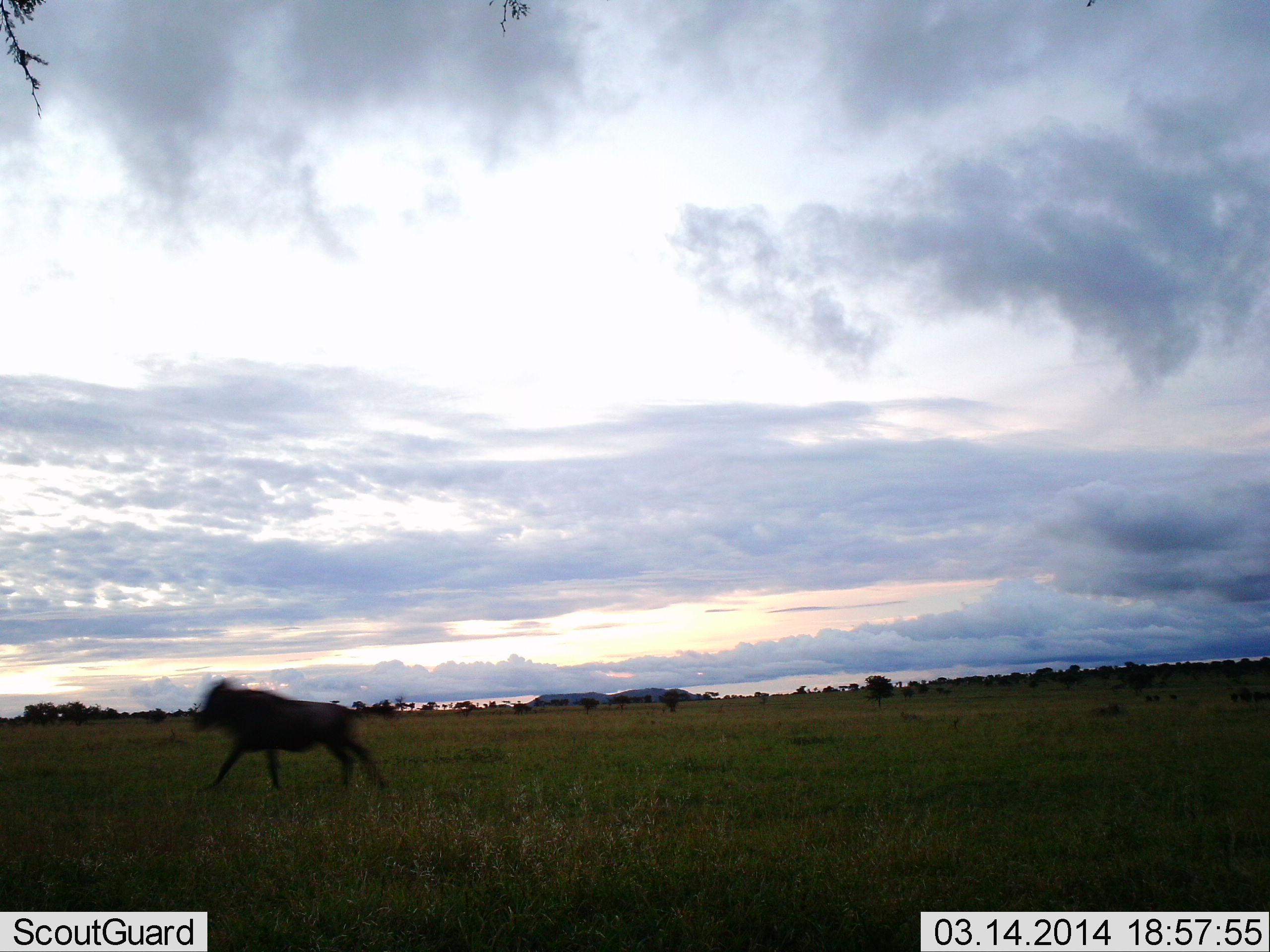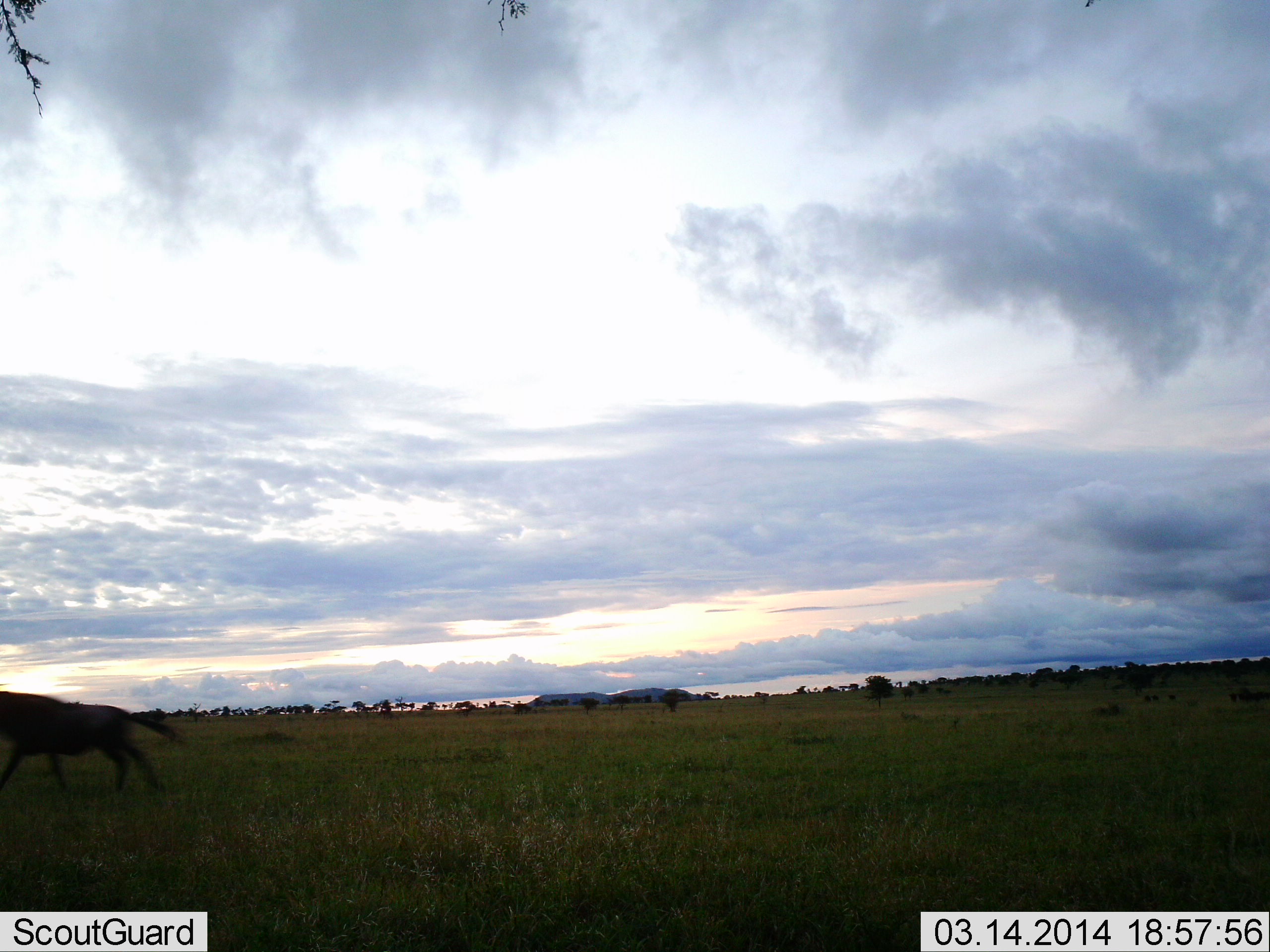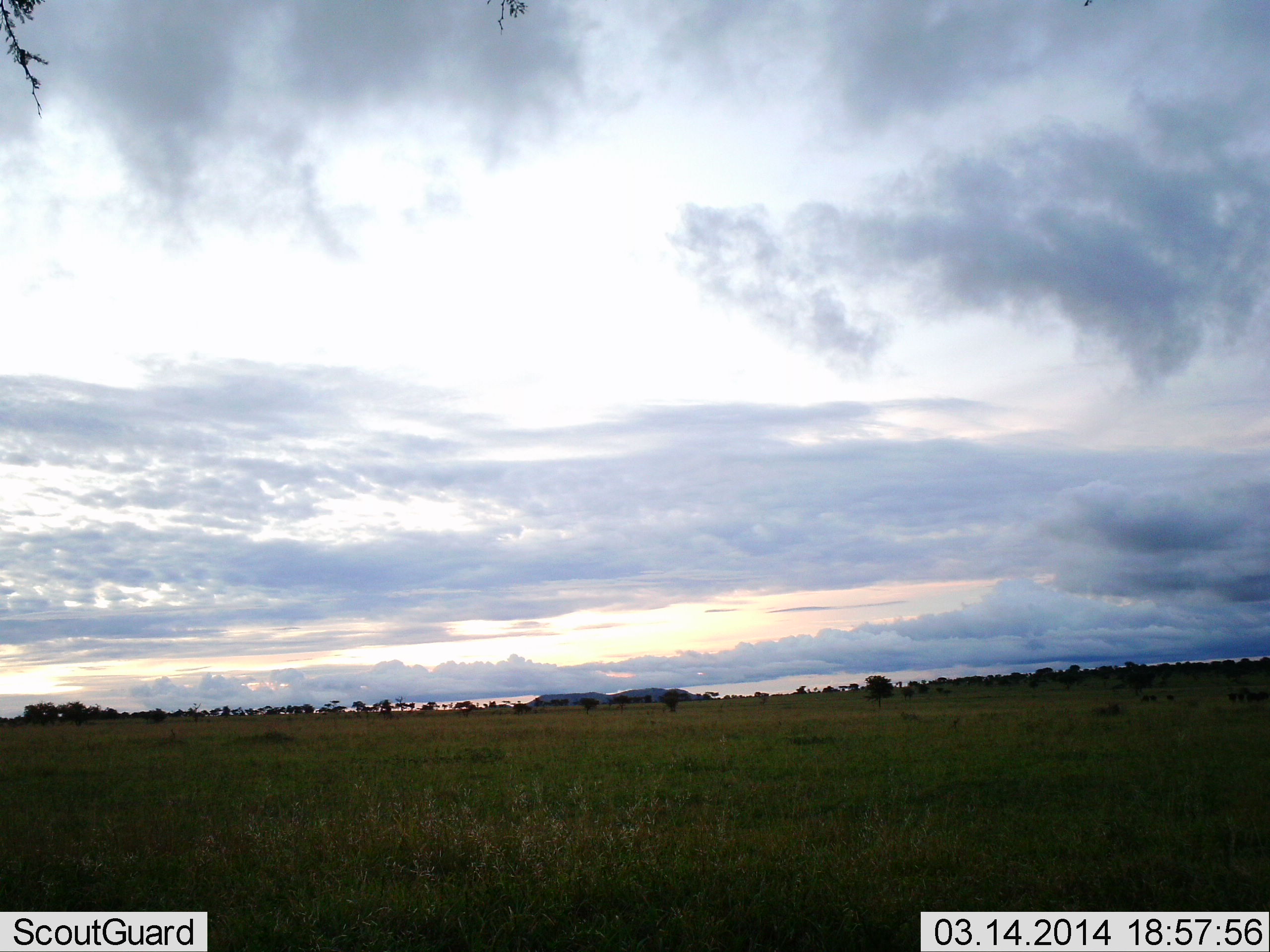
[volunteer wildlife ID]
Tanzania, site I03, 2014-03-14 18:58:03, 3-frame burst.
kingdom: Animalia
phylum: Chordata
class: Mammalia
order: Artiodactyla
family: Bovidae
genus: Connochaetes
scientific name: Connochaetes taurinus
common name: blue wildebeest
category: wildebeest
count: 1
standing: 20%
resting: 0%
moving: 100%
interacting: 0%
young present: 10%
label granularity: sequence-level